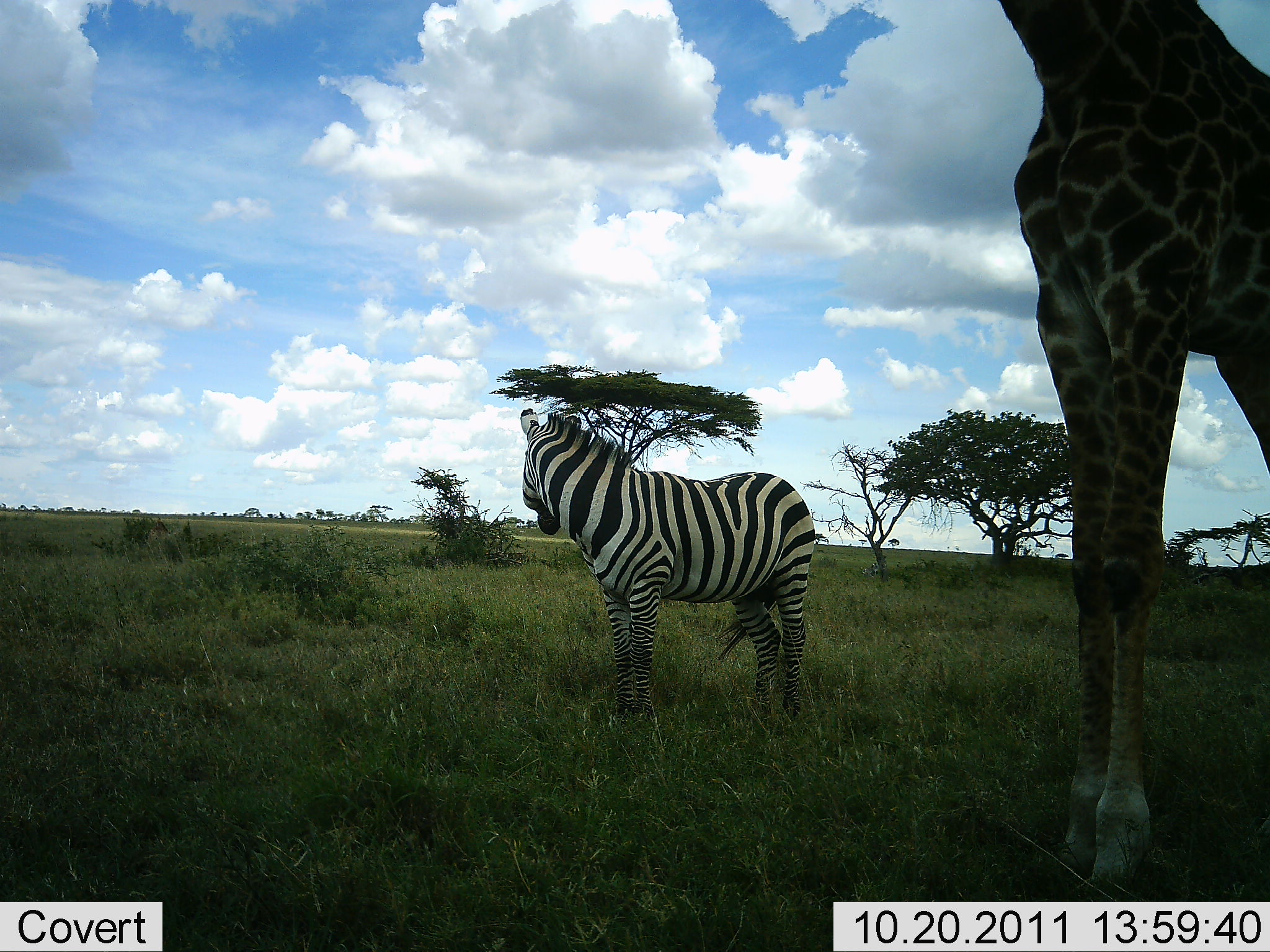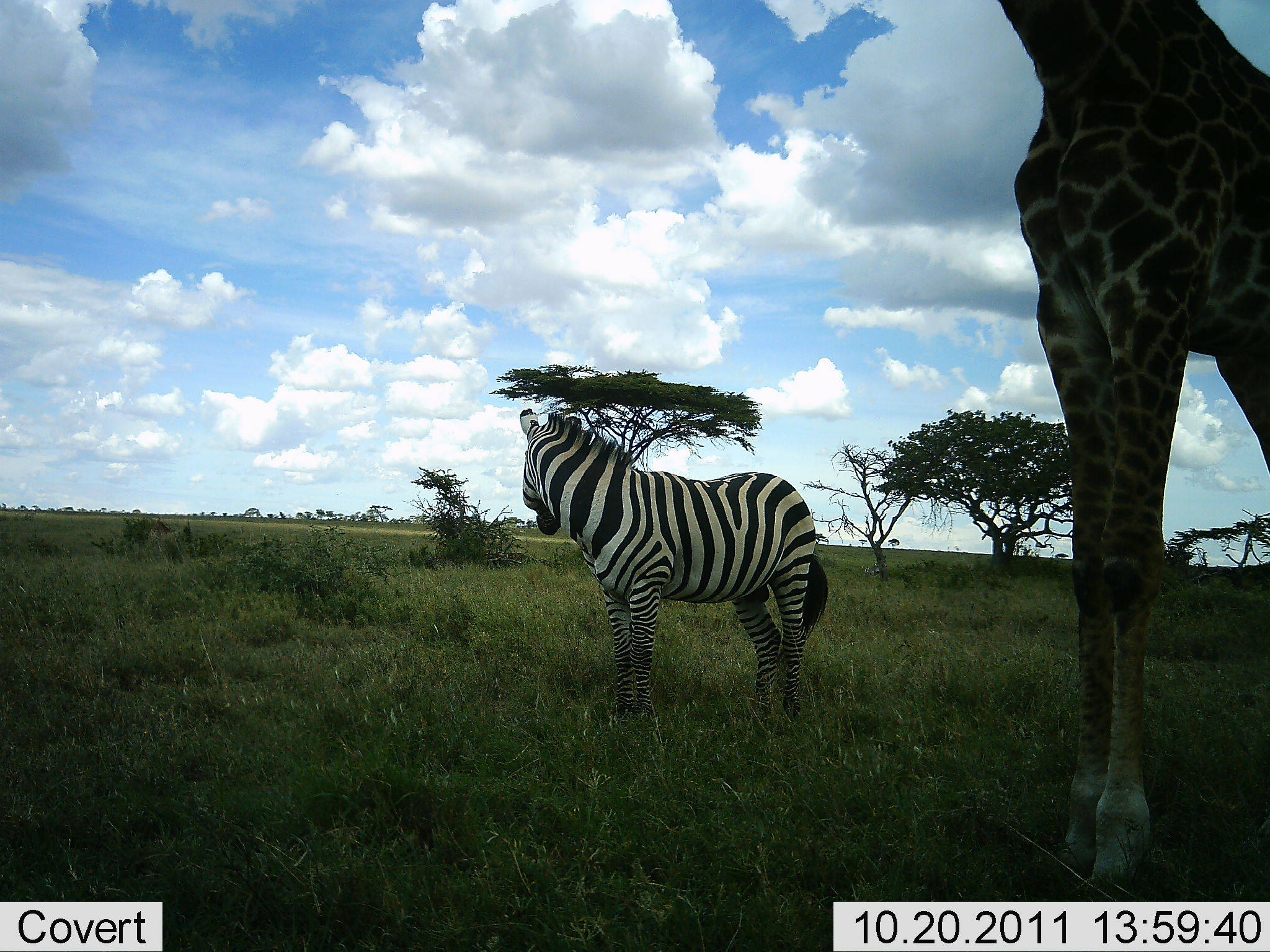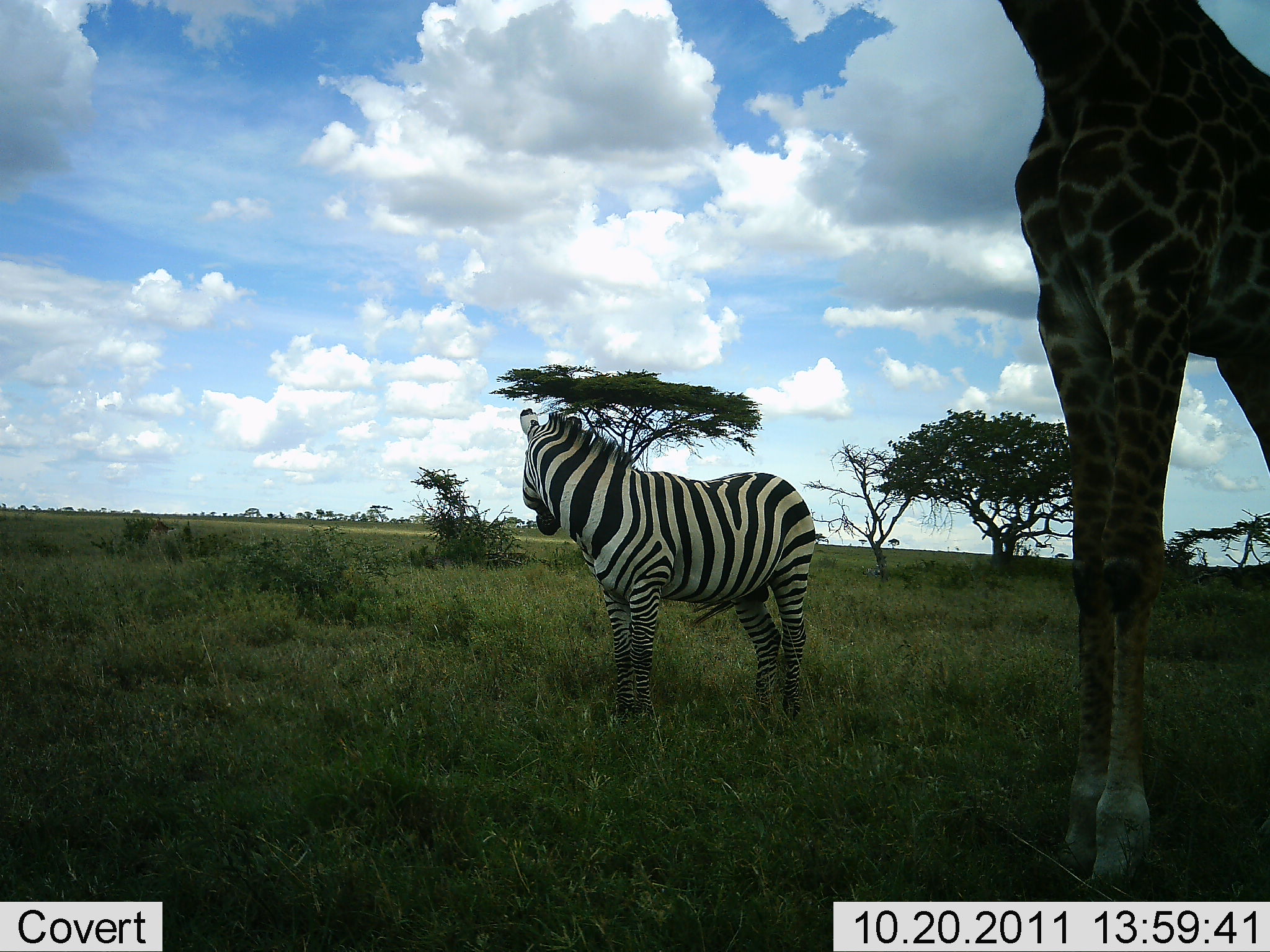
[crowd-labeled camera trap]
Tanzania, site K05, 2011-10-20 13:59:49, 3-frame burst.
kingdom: Animalia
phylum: Chordata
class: Mammalia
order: Artiodactyla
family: Giraffidae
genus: Giraffa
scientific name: Giraffa camelopardalis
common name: giraffe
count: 1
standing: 100%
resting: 0%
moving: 0%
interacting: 0%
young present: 0%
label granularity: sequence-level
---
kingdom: Animalia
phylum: Chordata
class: Mammalia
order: Perissodactyla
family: Equidae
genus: Equus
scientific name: Equus quagga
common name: plains zebra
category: zebra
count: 1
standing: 100%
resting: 0%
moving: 0%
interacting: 0%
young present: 0%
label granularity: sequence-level